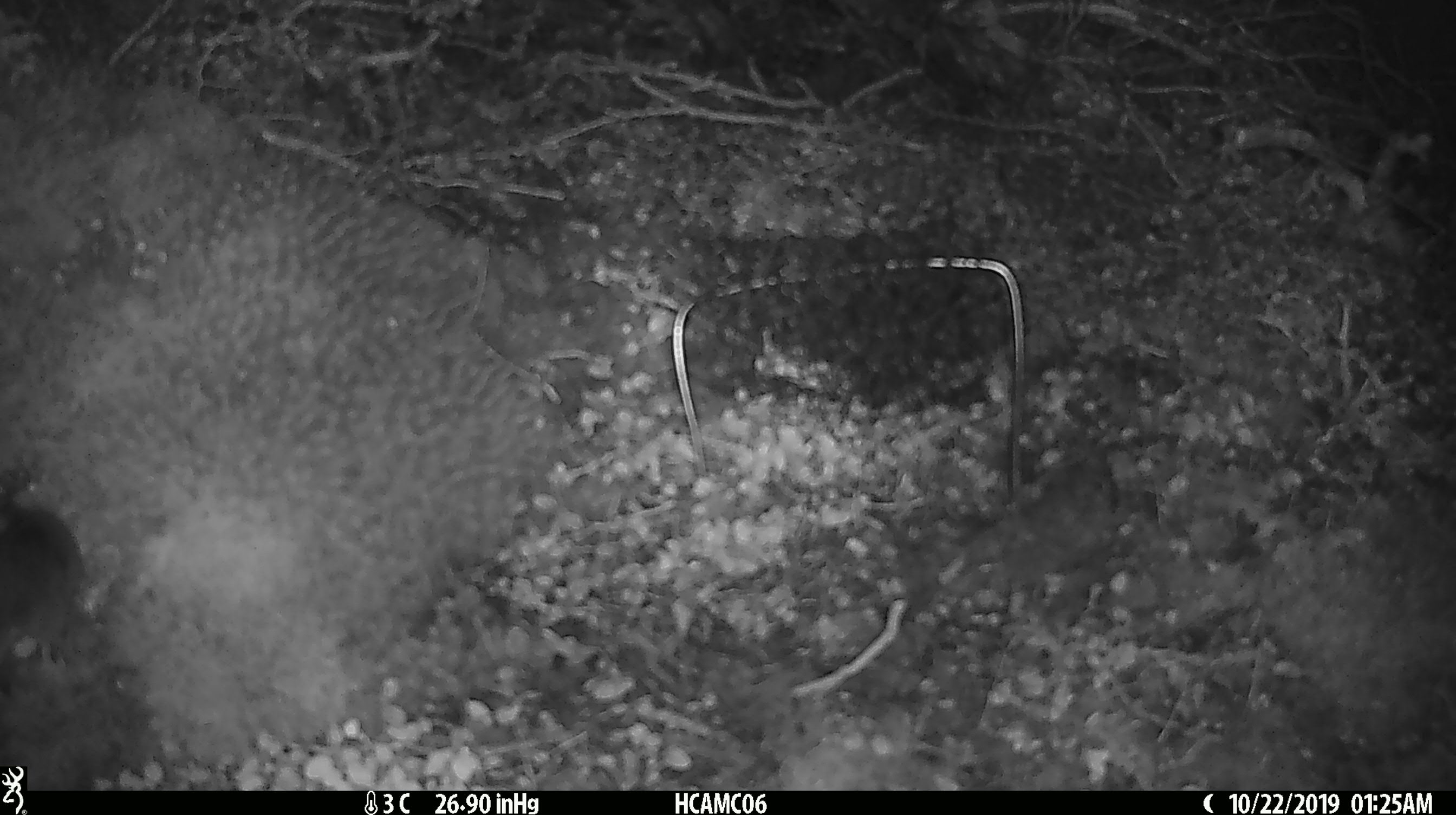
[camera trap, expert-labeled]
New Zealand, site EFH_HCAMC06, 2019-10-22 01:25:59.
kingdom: Animalia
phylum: Chordata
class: Mammalia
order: Rodentia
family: Muridae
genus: Mus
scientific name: Mus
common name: mouse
Mouse (Mus).